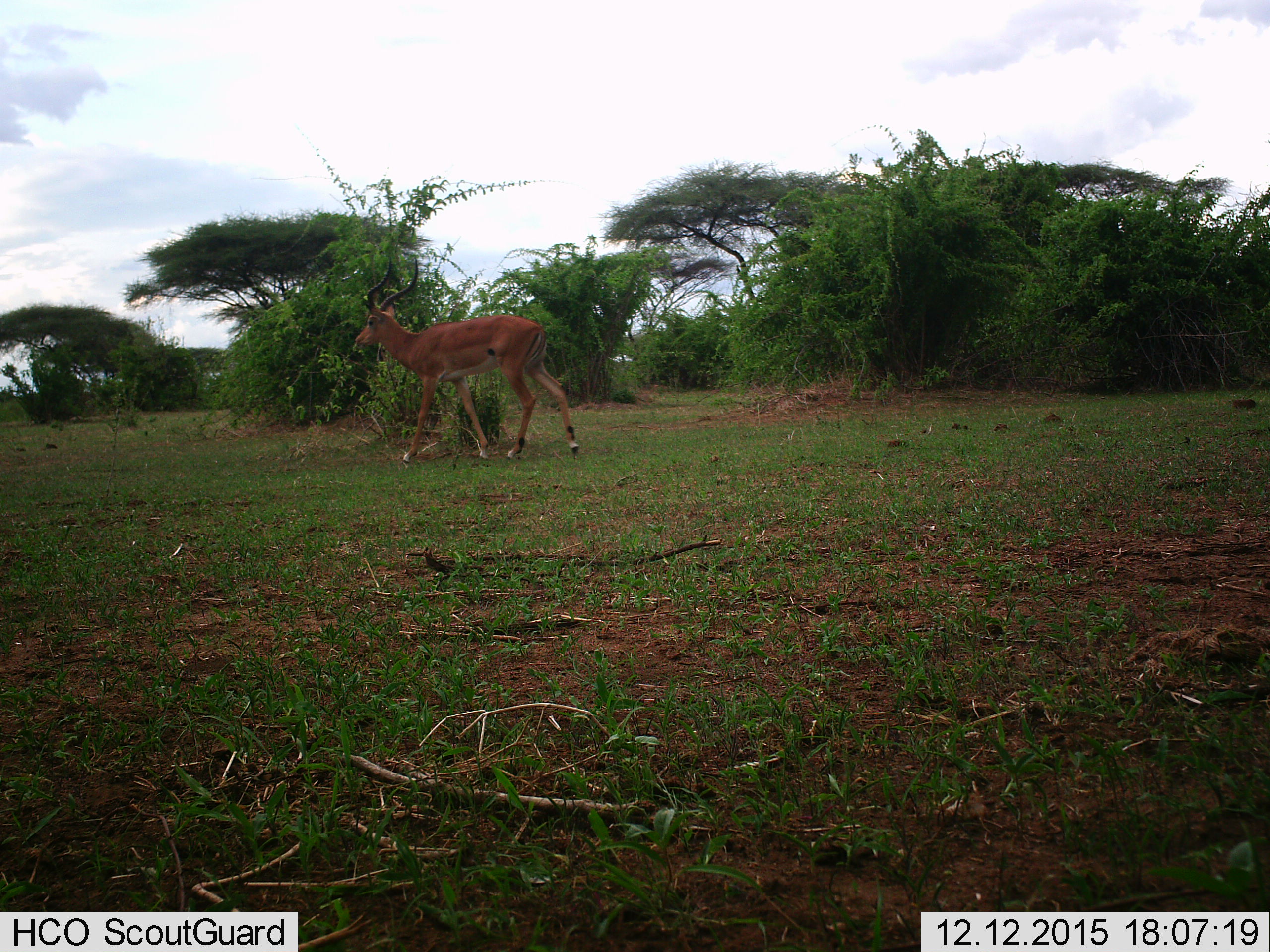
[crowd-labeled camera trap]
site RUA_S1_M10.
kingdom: Animalia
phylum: Chordata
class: Mammalia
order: Artiodactyla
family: Bovidae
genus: Aepyceros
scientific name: Aepyceros melampus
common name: impala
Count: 1.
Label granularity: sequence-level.